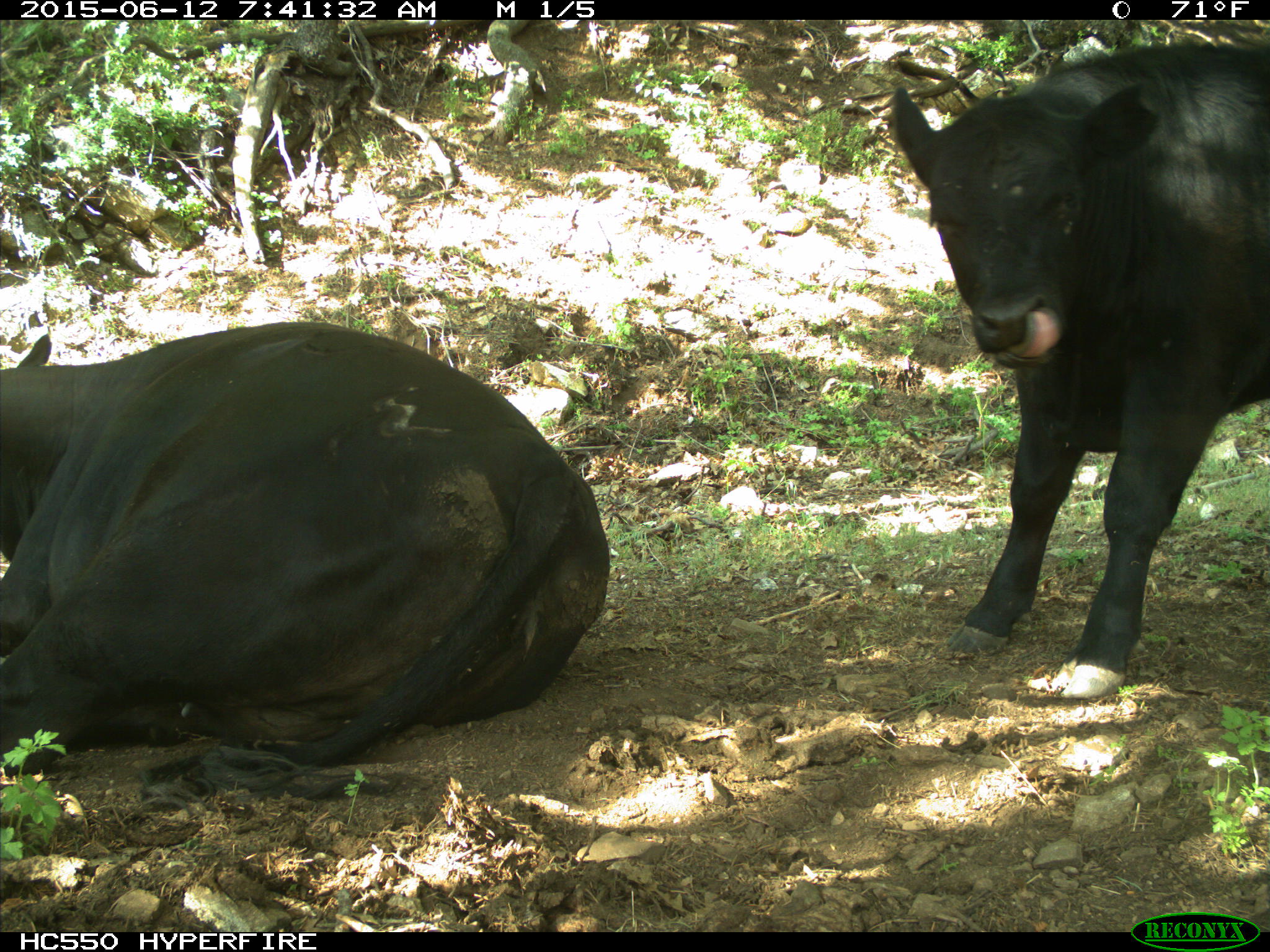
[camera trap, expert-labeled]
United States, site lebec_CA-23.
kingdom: Animalia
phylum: Chordata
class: Mammalia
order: Artiodactyla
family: Bovidae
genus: Bos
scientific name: Bos taurus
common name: domestic cow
Bos taurus (domestic cow).